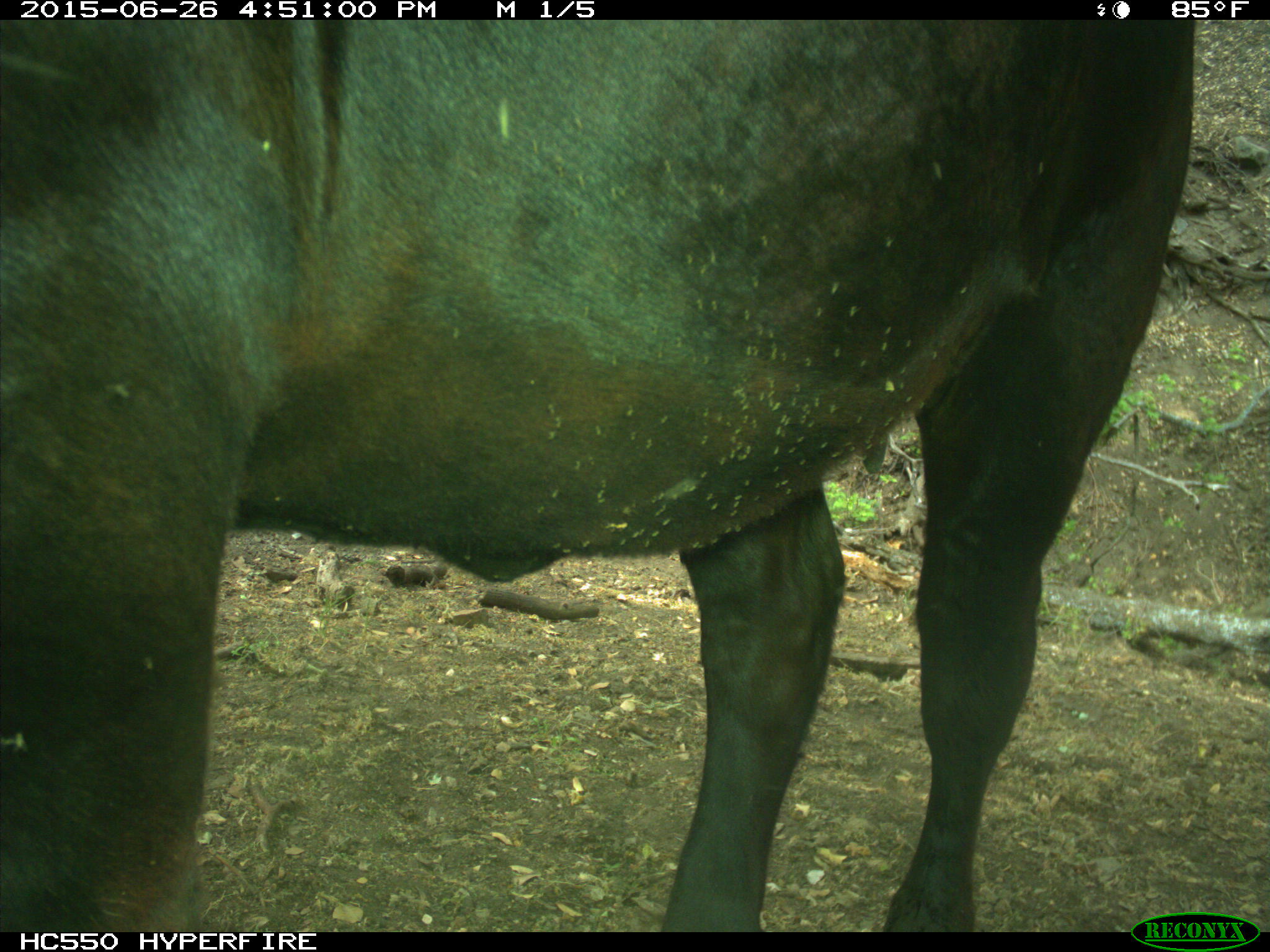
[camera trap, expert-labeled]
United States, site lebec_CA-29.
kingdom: Animalia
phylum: Chordata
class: Mammalia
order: Artiodactyla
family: Bovidae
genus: Bos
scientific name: Bos taurus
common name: domestic cow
Bos taurus (domestic cow).